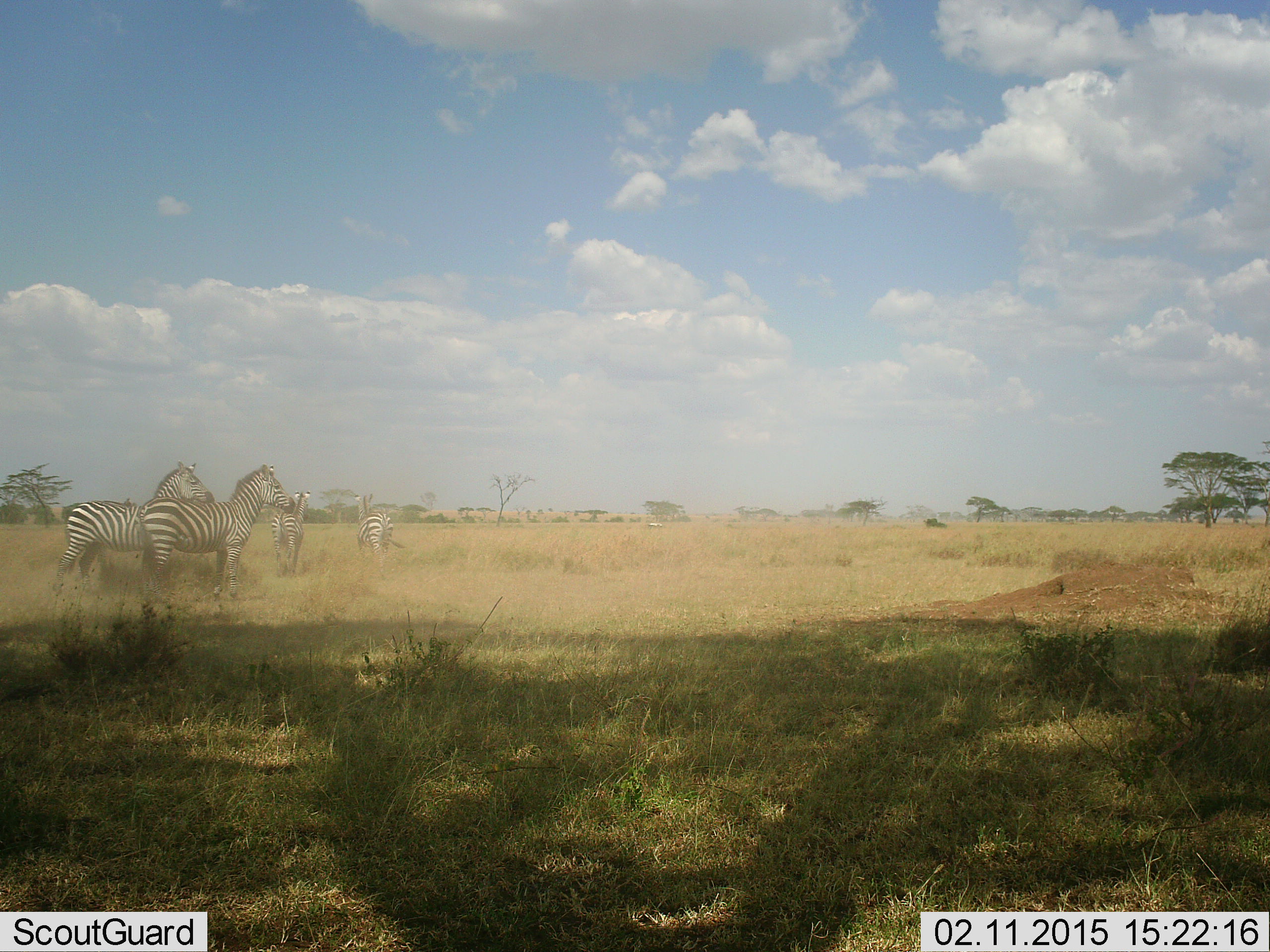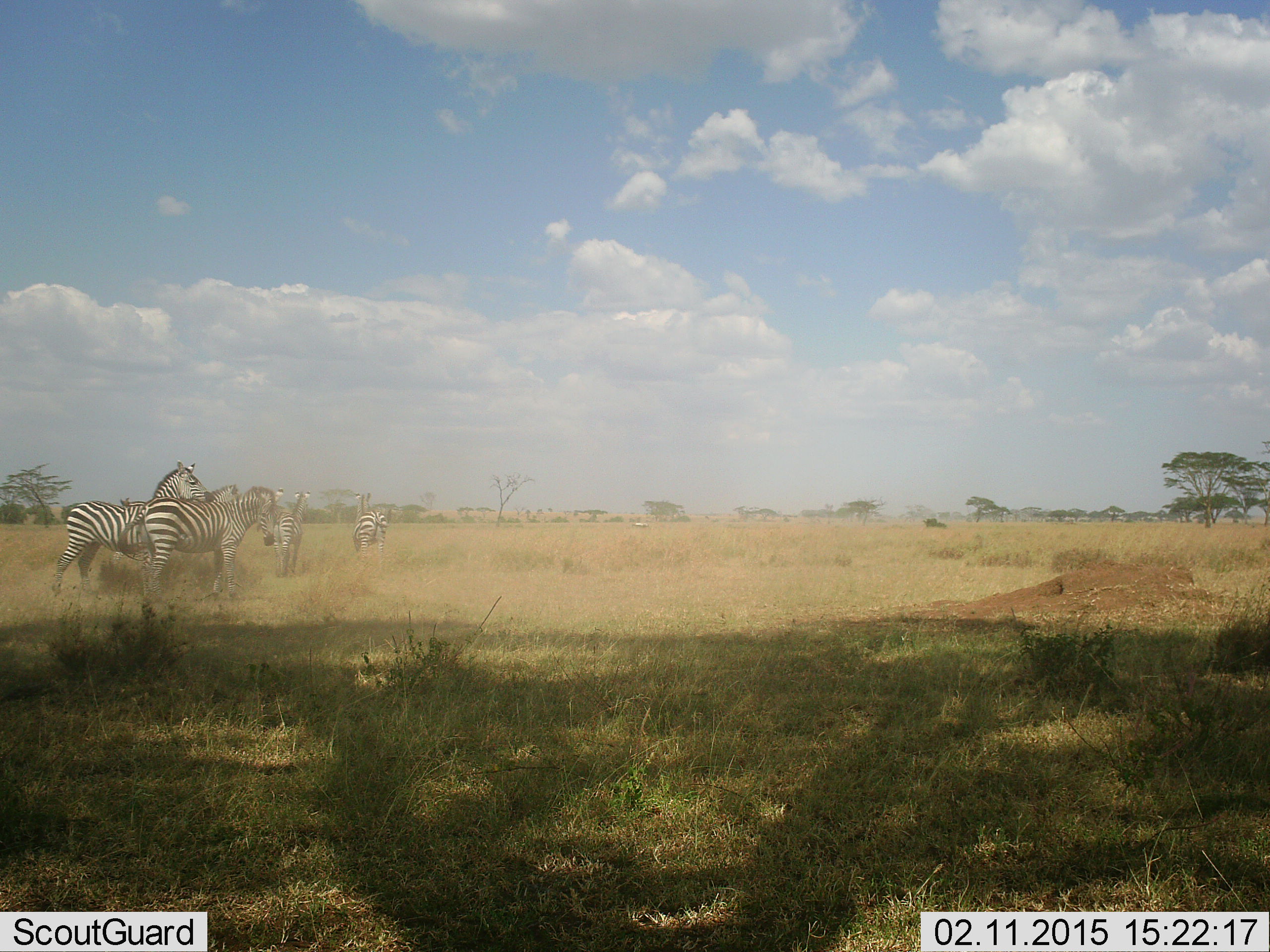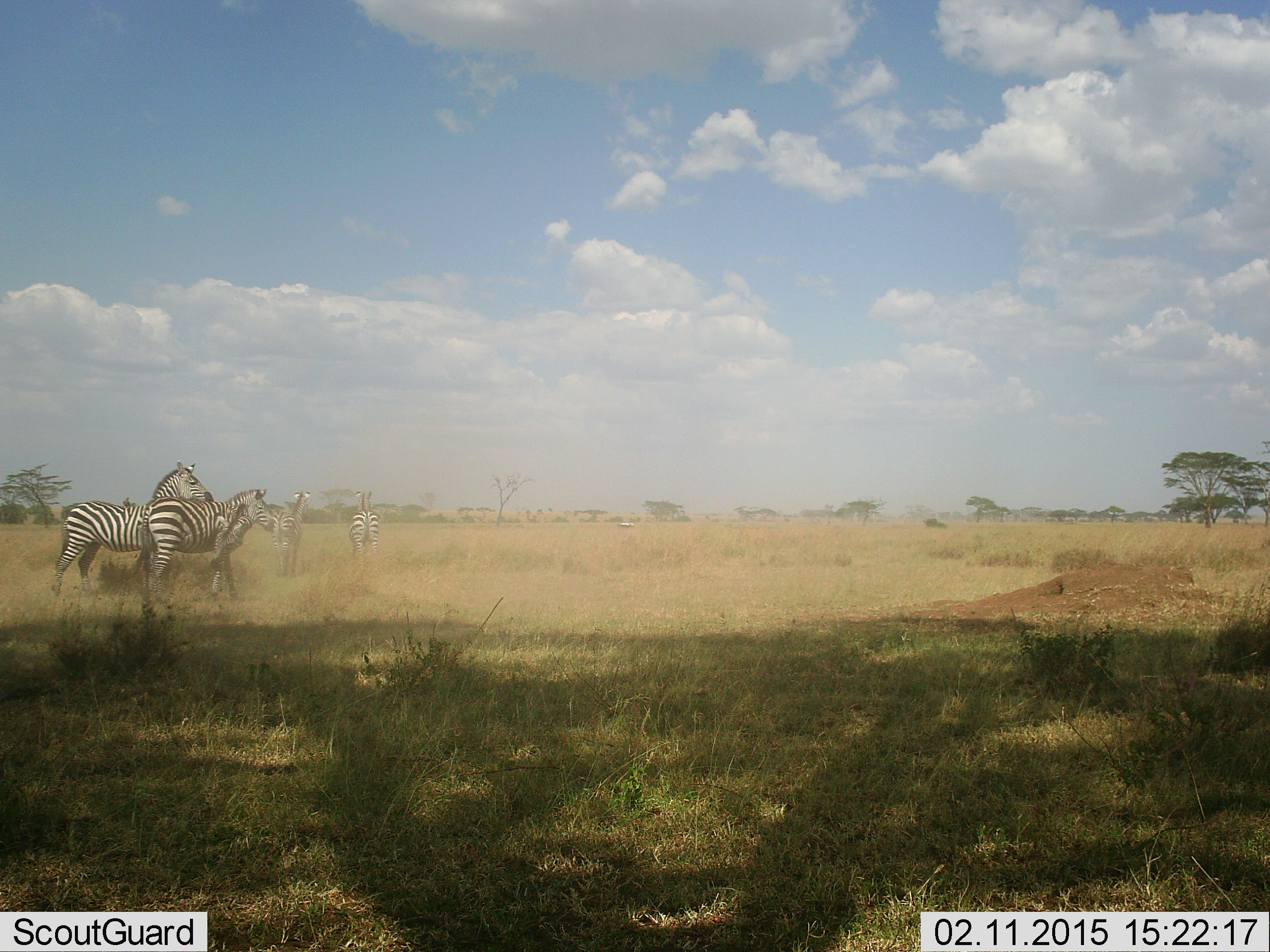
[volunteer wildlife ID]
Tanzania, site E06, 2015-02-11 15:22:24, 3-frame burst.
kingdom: Animalia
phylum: Chordata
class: Mammalia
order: Perissodactyla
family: Equidae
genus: Equus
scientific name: Equus quagga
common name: plains zebra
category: zebra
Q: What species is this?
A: Zebra (plains zebra) (Equus quagga).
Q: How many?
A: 5.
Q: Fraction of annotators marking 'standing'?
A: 82%.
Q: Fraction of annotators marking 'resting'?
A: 0%.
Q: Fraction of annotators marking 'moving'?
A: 18%.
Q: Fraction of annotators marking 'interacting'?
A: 9%.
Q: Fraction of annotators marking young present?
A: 0%.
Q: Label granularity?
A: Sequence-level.